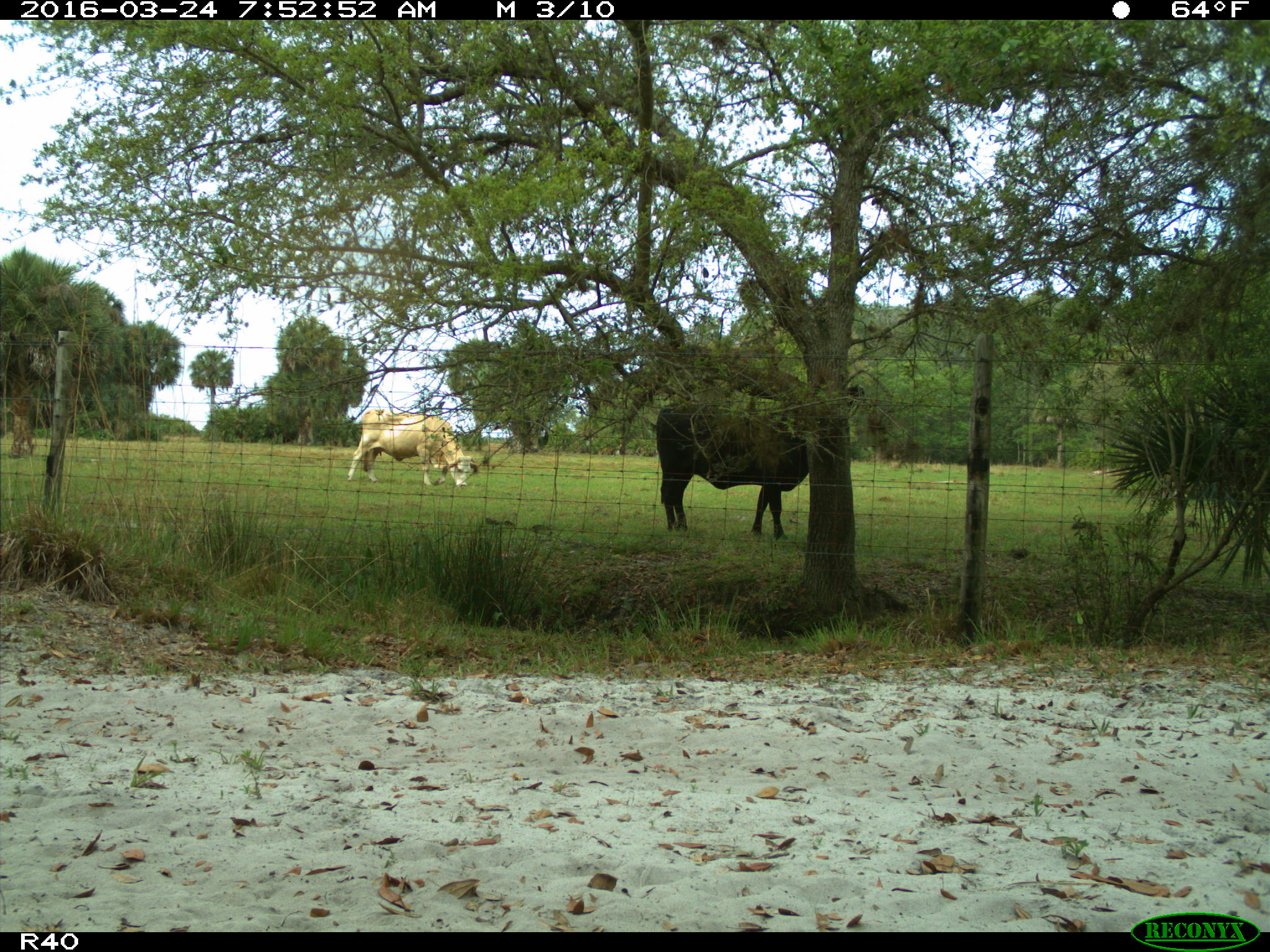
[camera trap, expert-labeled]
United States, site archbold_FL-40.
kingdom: Animalia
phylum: Chordata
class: Mammalia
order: Artiodactyla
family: Bovidae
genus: Bos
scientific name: Bos taurus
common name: domestic cow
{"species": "Bos taurus (domestic cow)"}